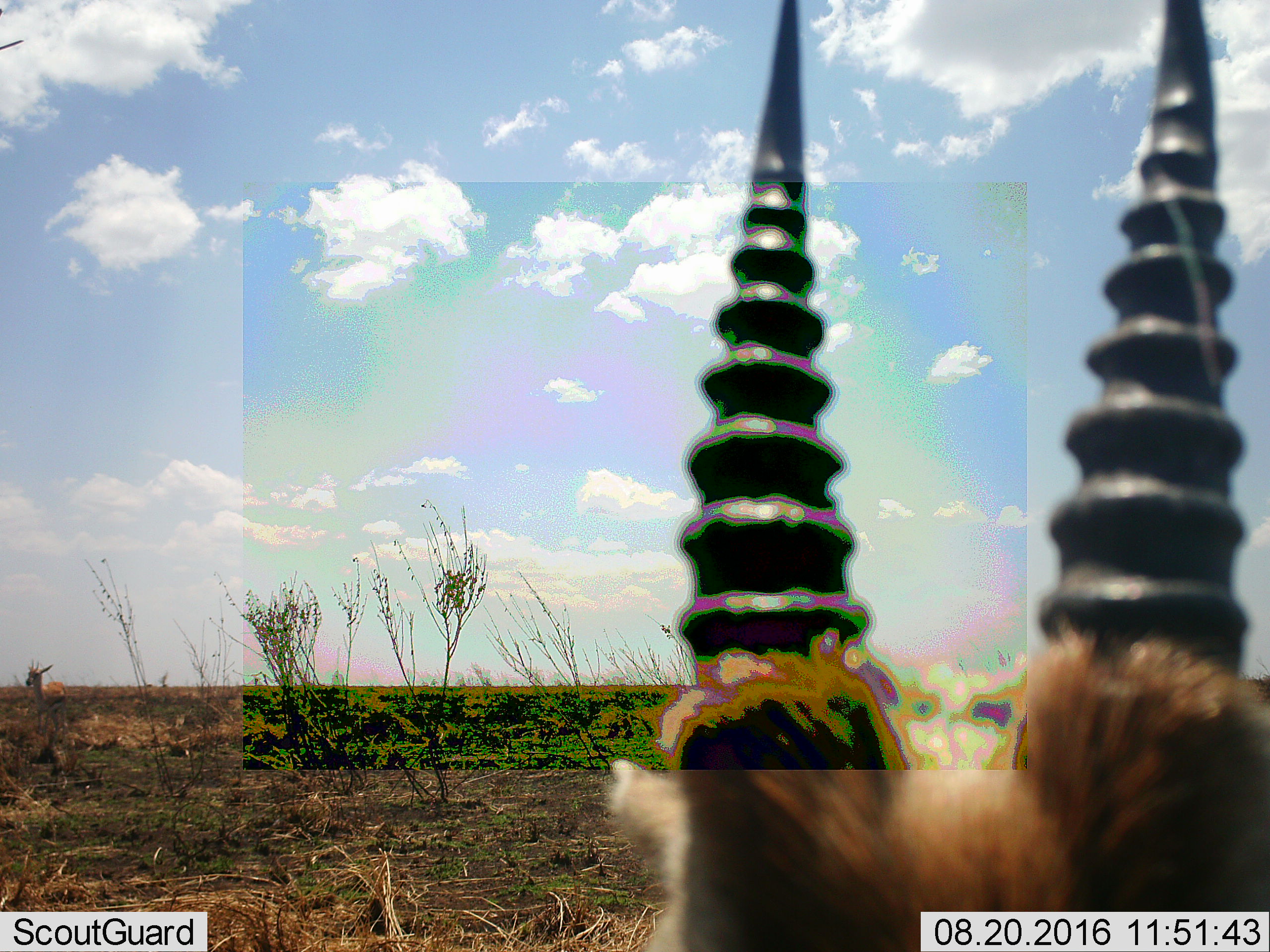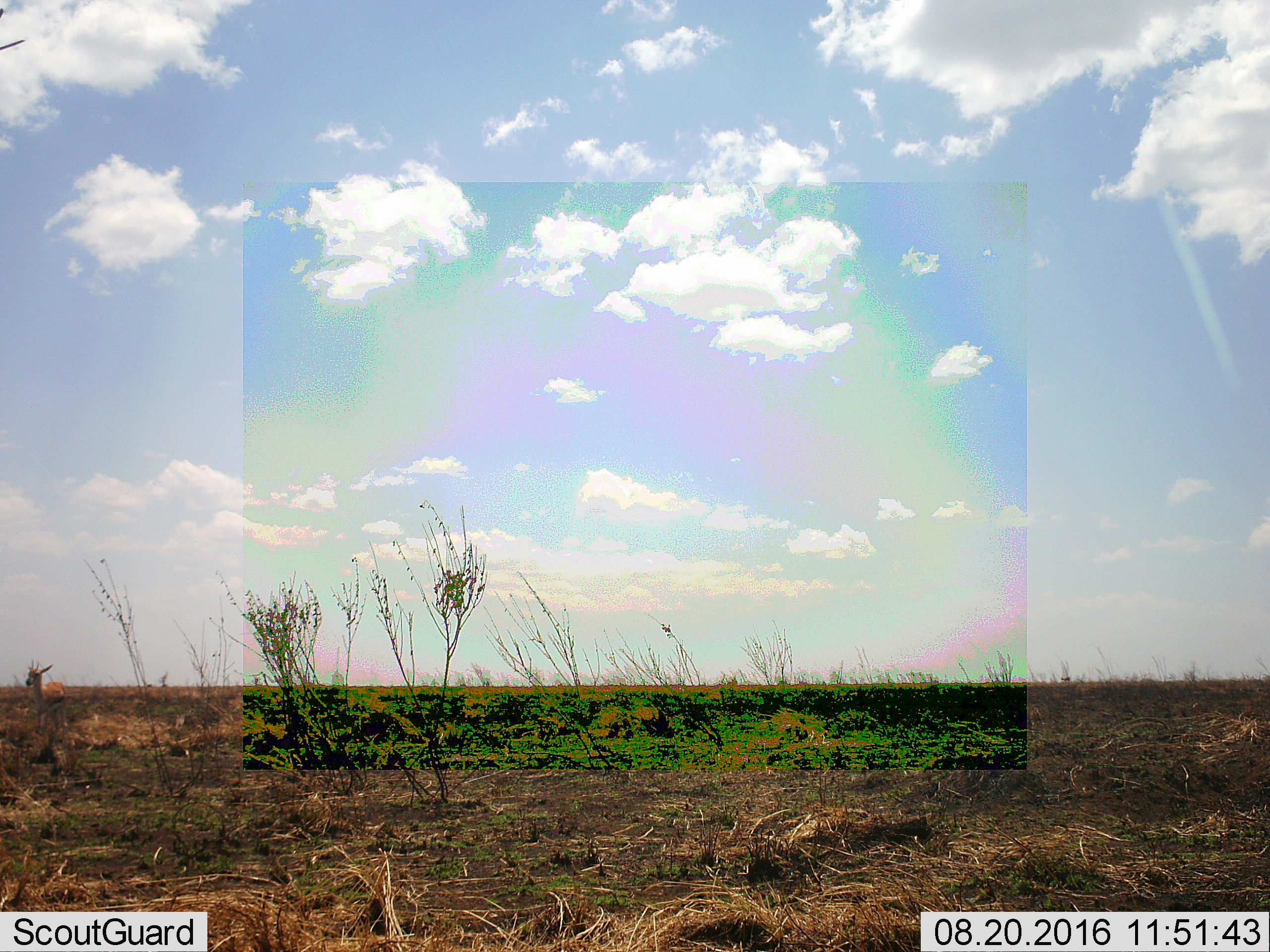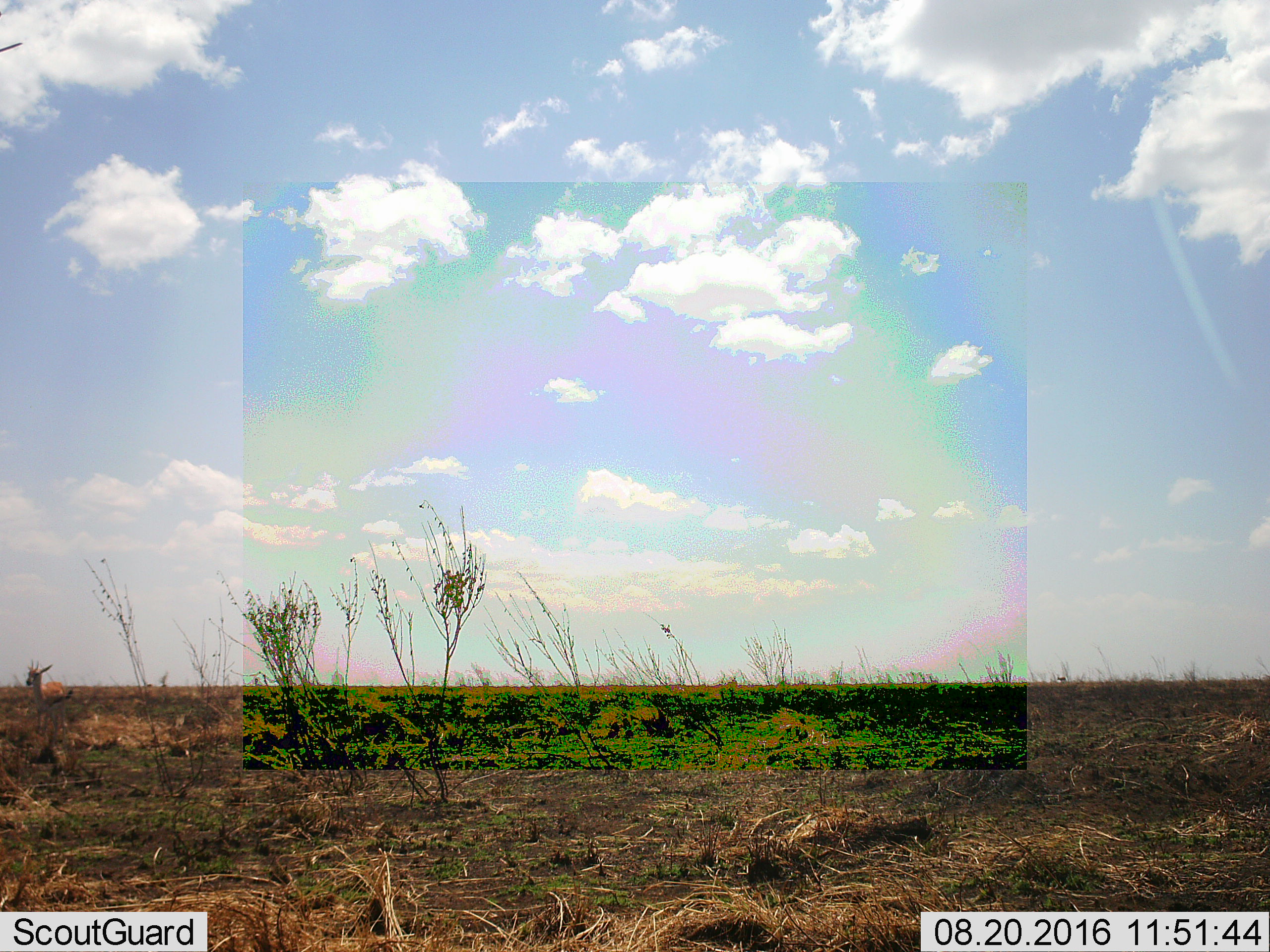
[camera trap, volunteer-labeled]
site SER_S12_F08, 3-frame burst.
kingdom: Animalia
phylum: Chordata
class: Mammalia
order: Artiodactyla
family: Bovidae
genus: Eudorcas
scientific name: Eudorcas thomsonii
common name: thomson's gazelle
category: gazellethomsons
Gazellethomsons (thomson's gazelle) (Eudorcas thomsonii), count 2. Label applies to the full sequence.